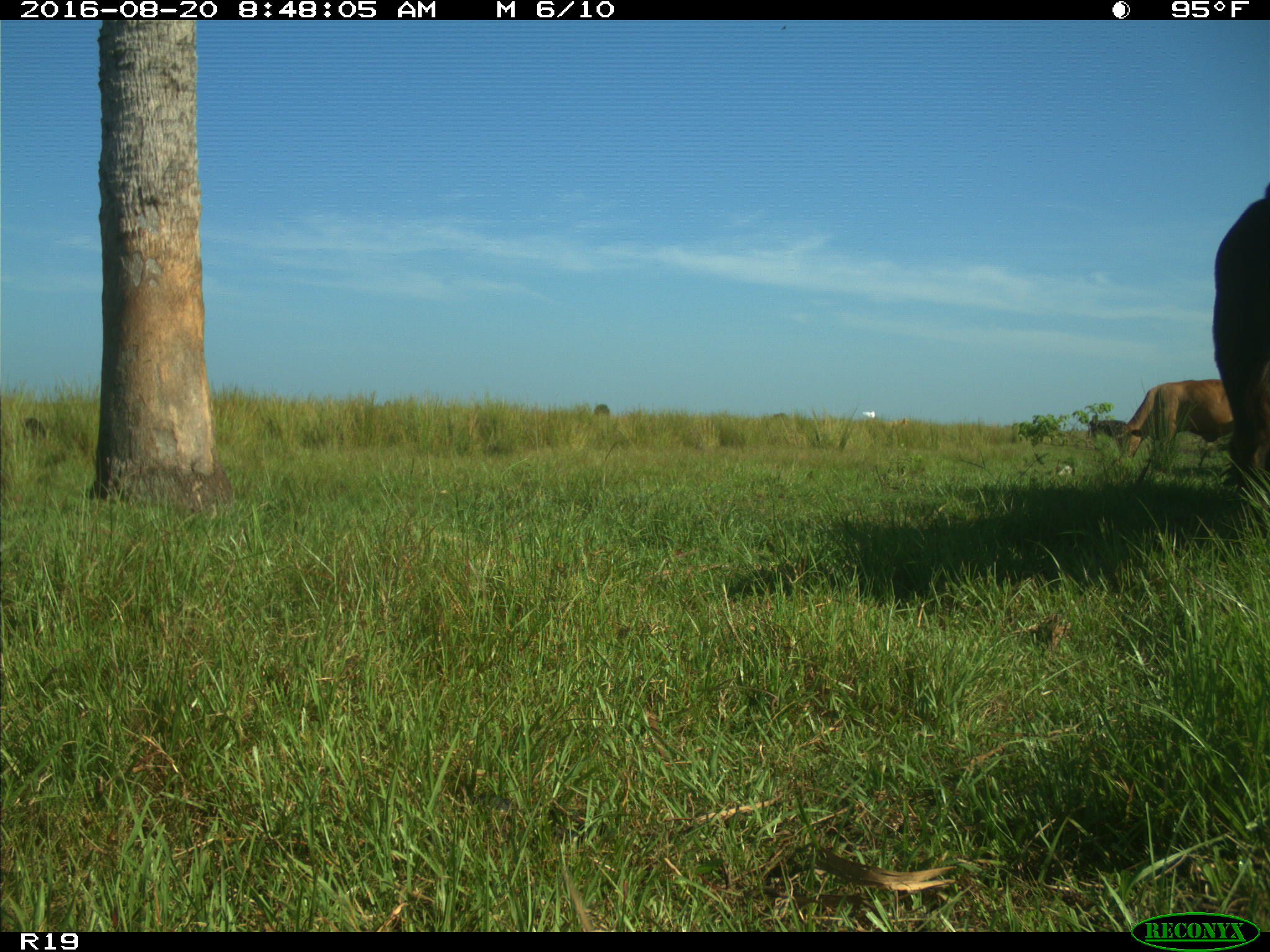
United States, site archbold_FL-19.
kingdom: Animalia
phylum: Chordata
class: Mammalia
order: Artiodactyla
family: Bovidae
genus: Bos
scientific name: Bos taurus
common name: domestic cow